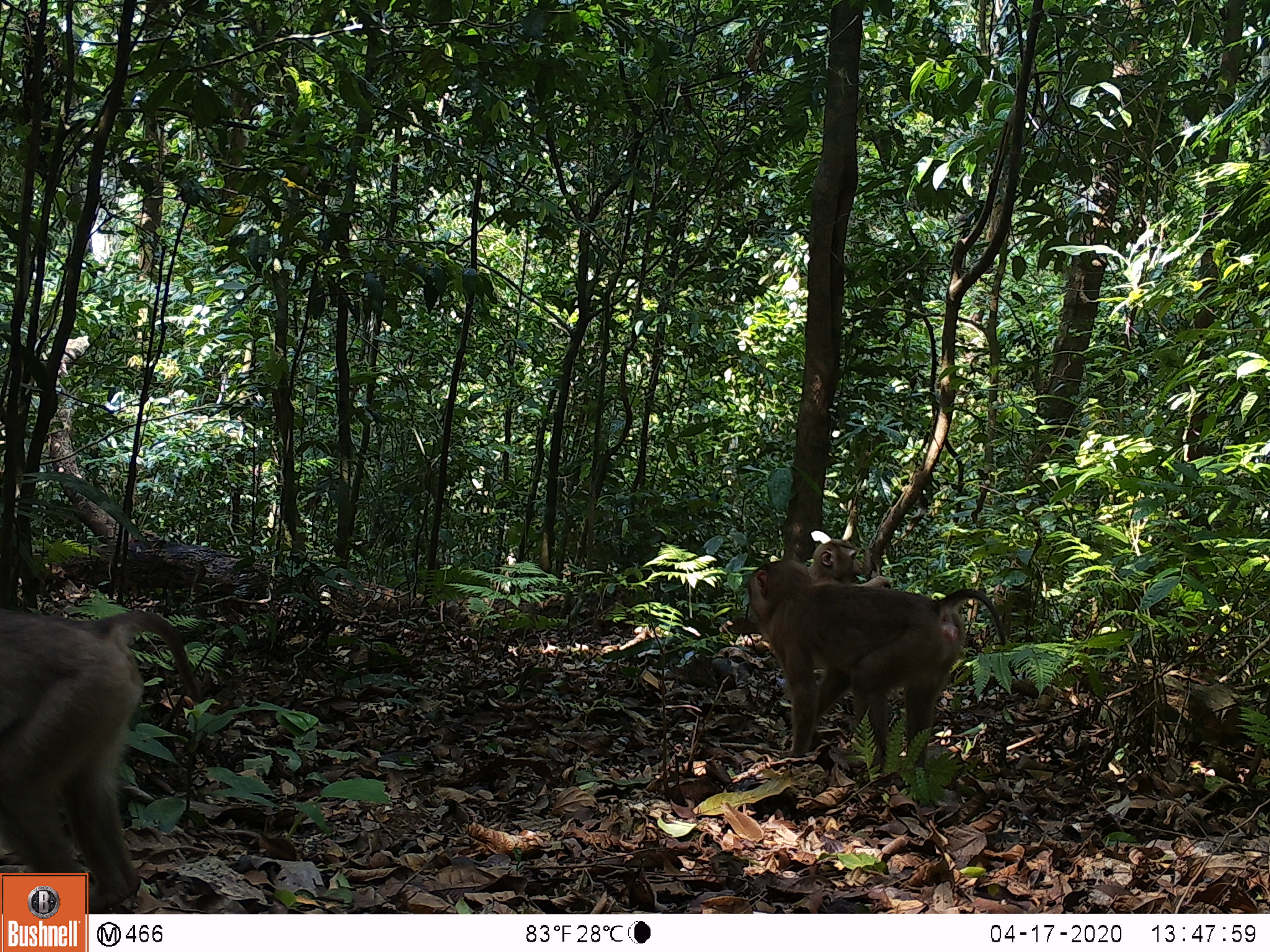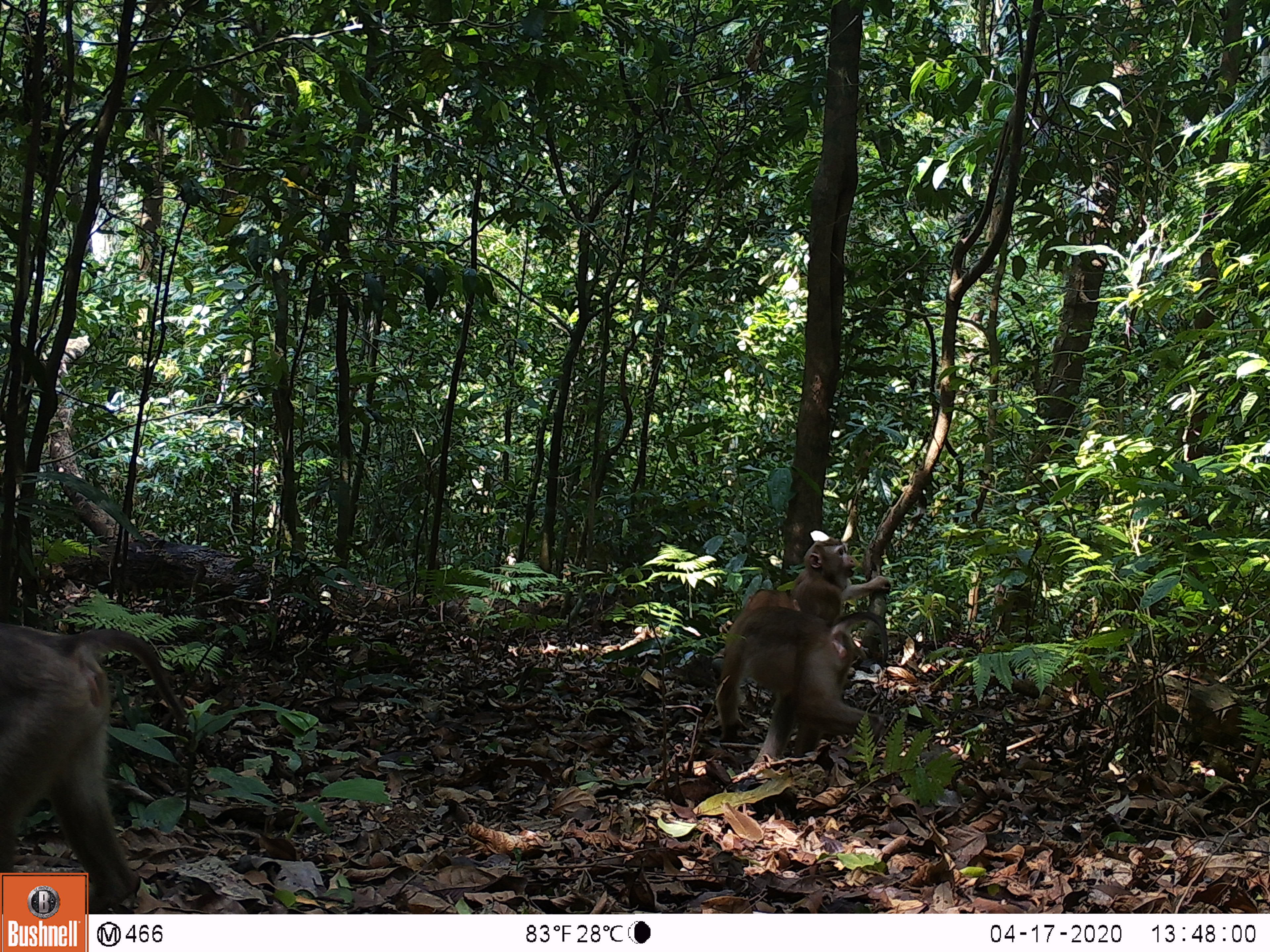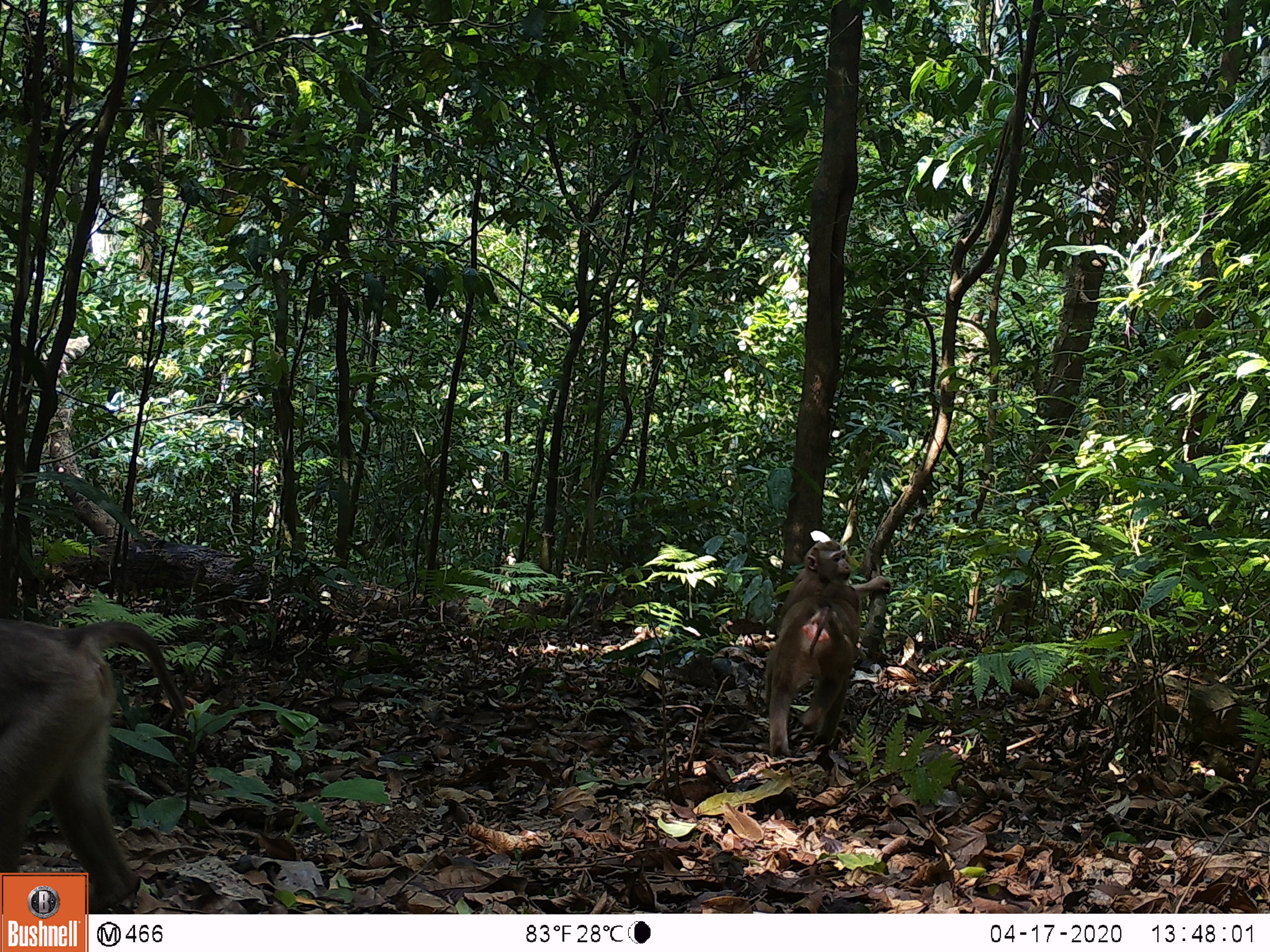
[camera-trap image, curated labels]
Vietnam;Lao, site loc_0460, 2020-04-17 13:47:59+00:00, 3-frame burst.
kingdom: Animalia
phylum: Chordata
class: Mammalia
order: Primates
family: Cercopithecidae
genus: Macaca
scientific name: Macaca nemestrina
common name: pig-tailed macaque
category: pig tailed macaque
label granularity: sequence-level